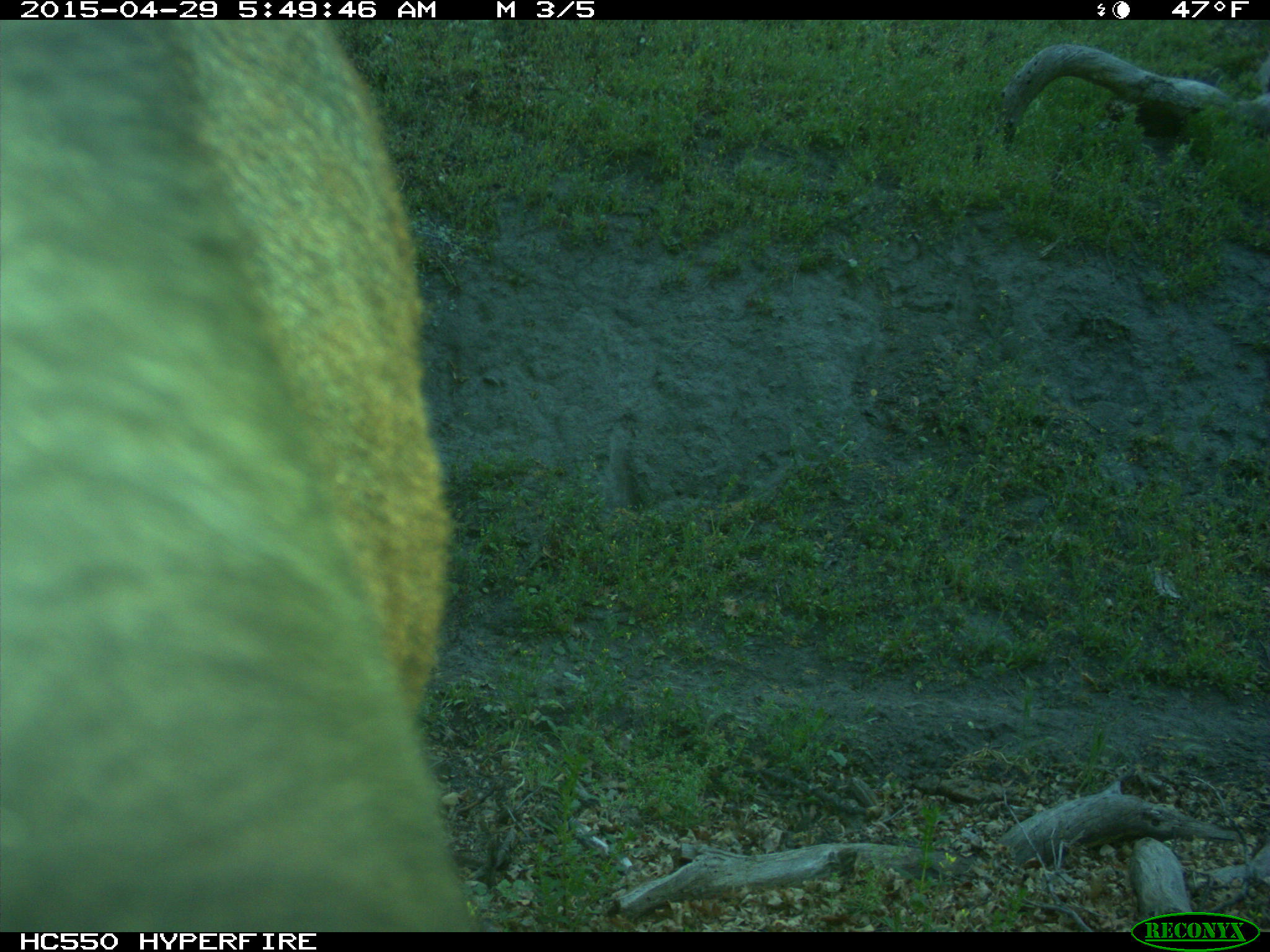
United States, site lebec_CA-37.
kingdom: Animalia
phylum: Chordata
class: Mammalia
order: Artiodactyla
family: Bovidae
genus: Bos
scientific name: Bos taurus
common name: domestic cow